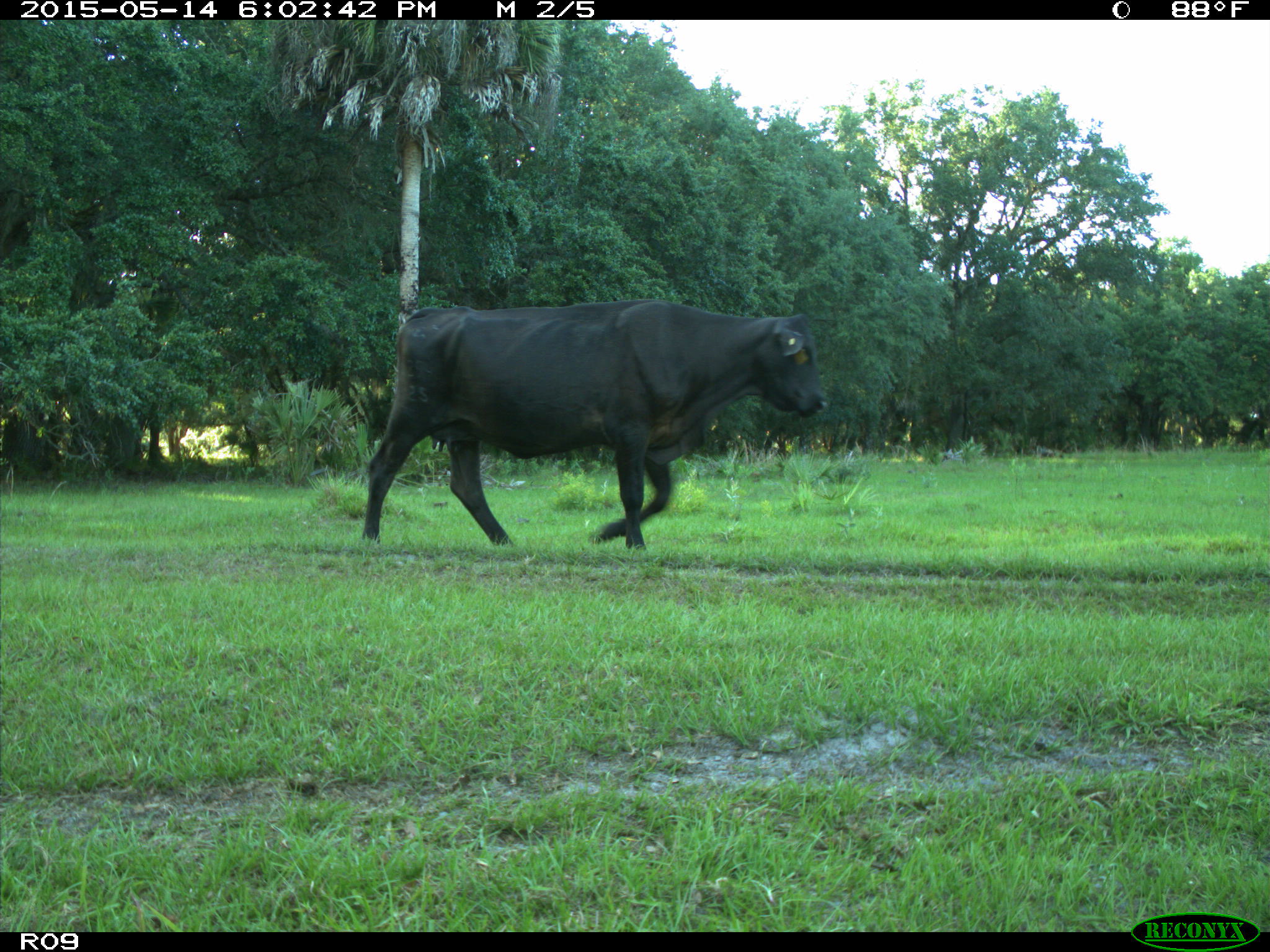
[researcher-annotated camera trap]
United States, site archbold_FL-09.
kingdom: Animalia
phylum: Chordata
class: Mammalia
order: Artiodactyla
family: Bovidae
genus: Bos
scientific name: Bos taurus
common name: domestic cow